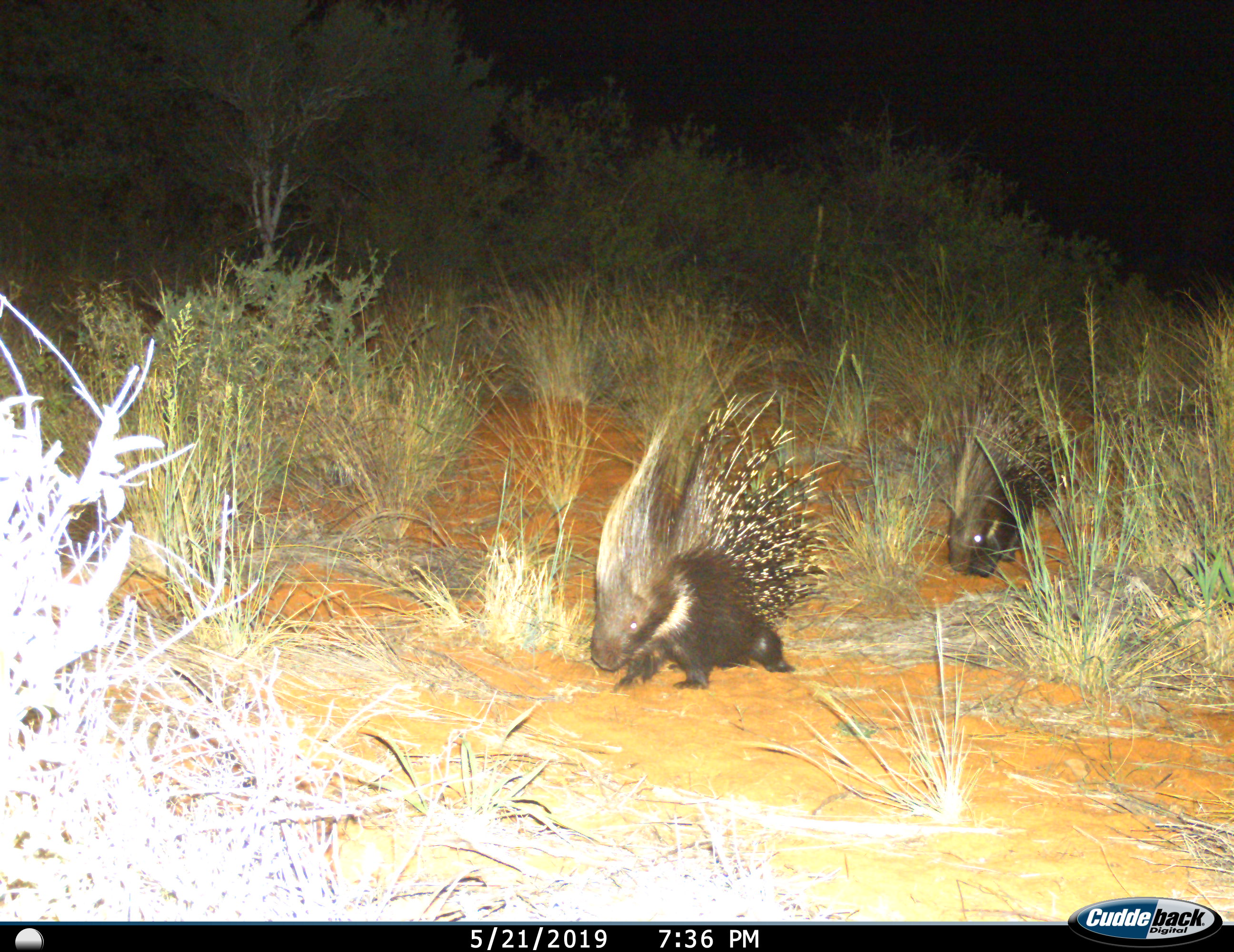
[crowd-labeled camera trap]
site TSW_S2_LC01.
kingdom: Animalia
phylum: Chordata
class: Mammalia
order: Rodentia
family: Hystricidae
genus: Hystrix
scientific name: Hystrix cristata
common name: crested porcupine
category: porcupine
Porcupine (crested porcupine) (Hystrix cristata), count 2. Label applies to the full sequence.